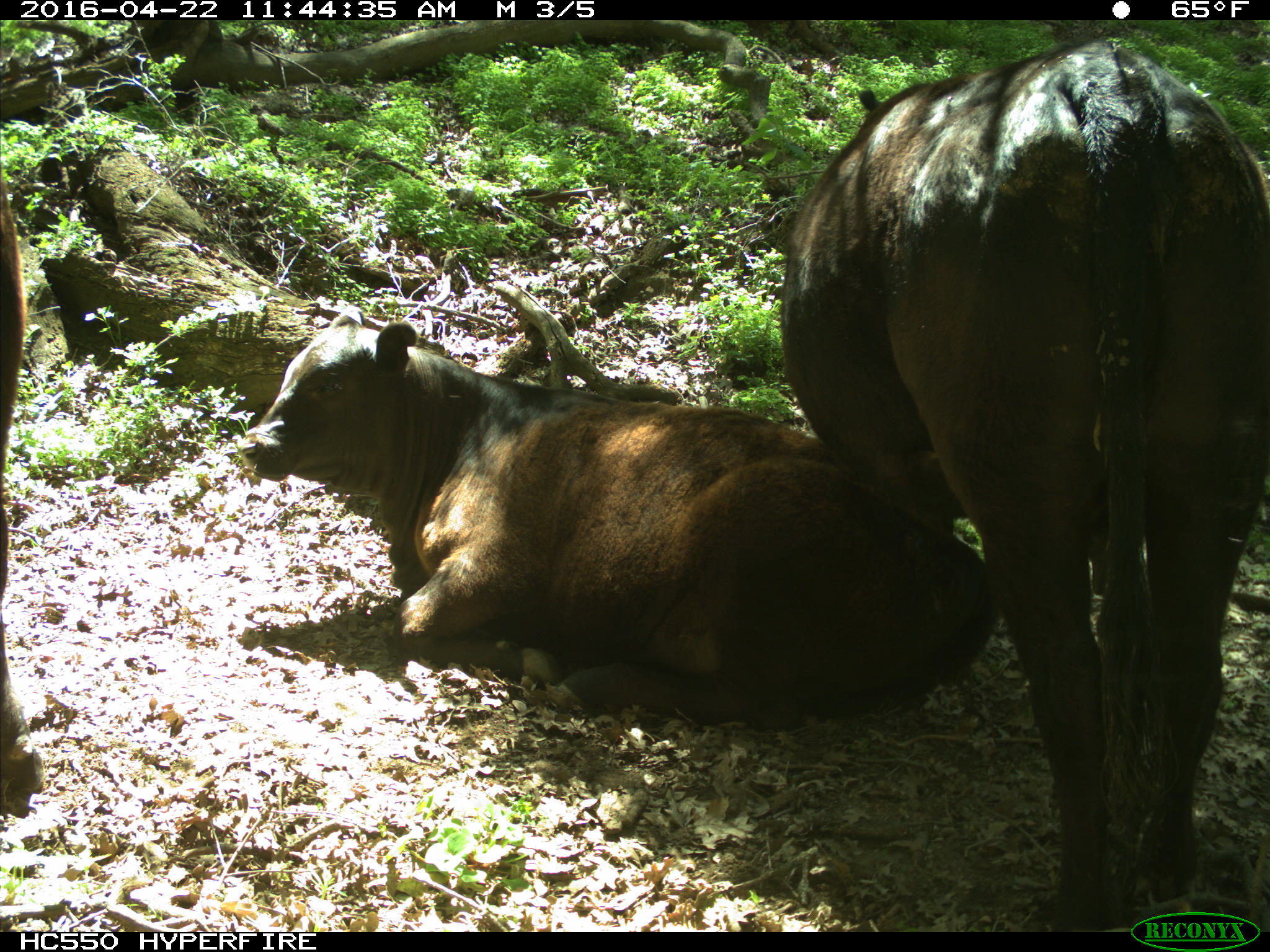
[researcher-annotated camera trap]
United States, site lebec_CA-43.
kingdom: Animalia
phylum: Chordata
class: Mammalia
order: Artiodactyla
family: Bovidae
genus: Bos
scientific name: Bos taurus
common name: domestic cow